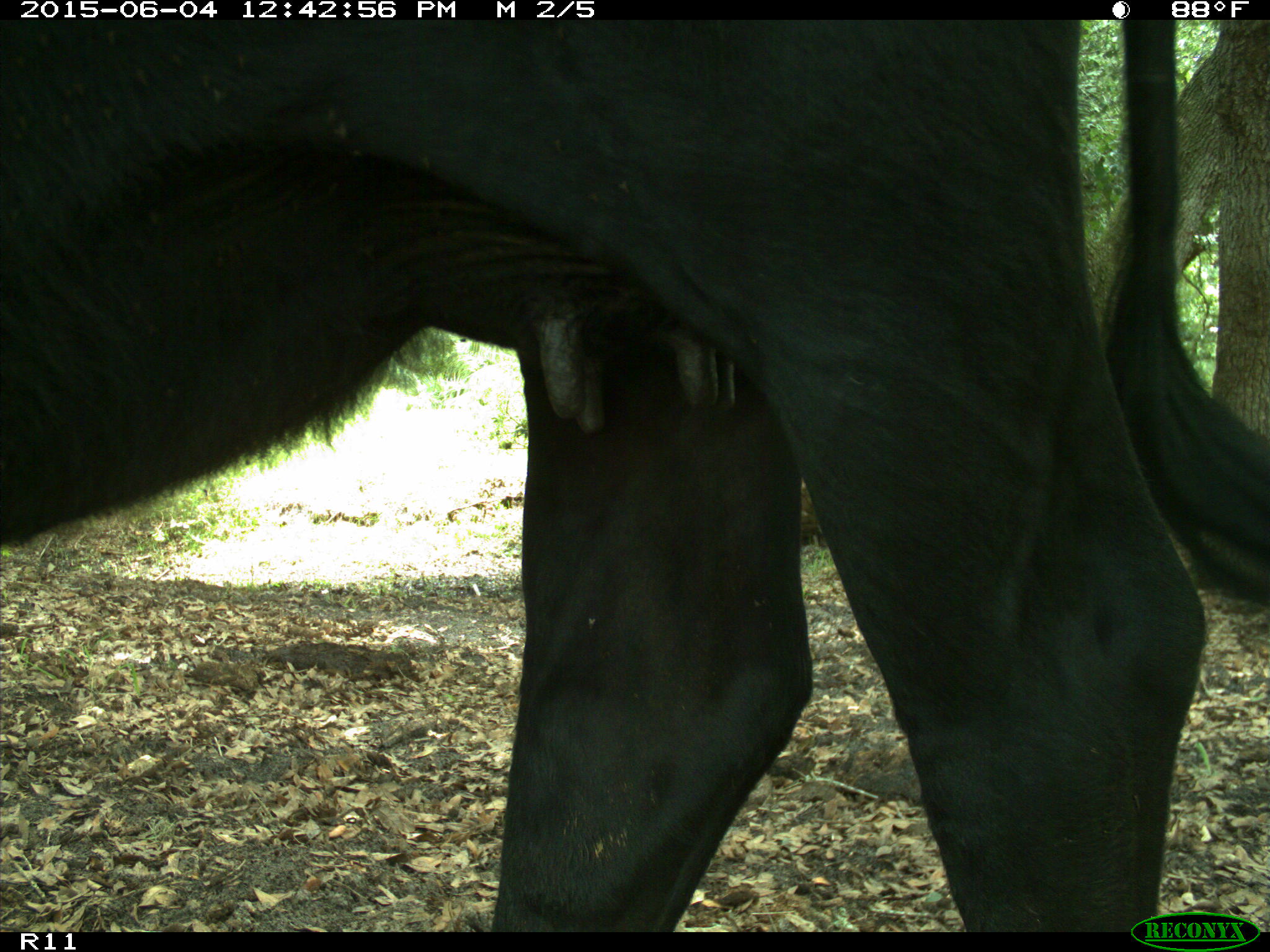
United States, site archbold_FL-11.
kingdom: Animalia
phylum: Chordata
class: Mammalia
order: Artiodactyla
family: Bovidae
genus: Bos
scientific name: Bos taurus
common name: domestic cow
Bos taurus (domestic cow).